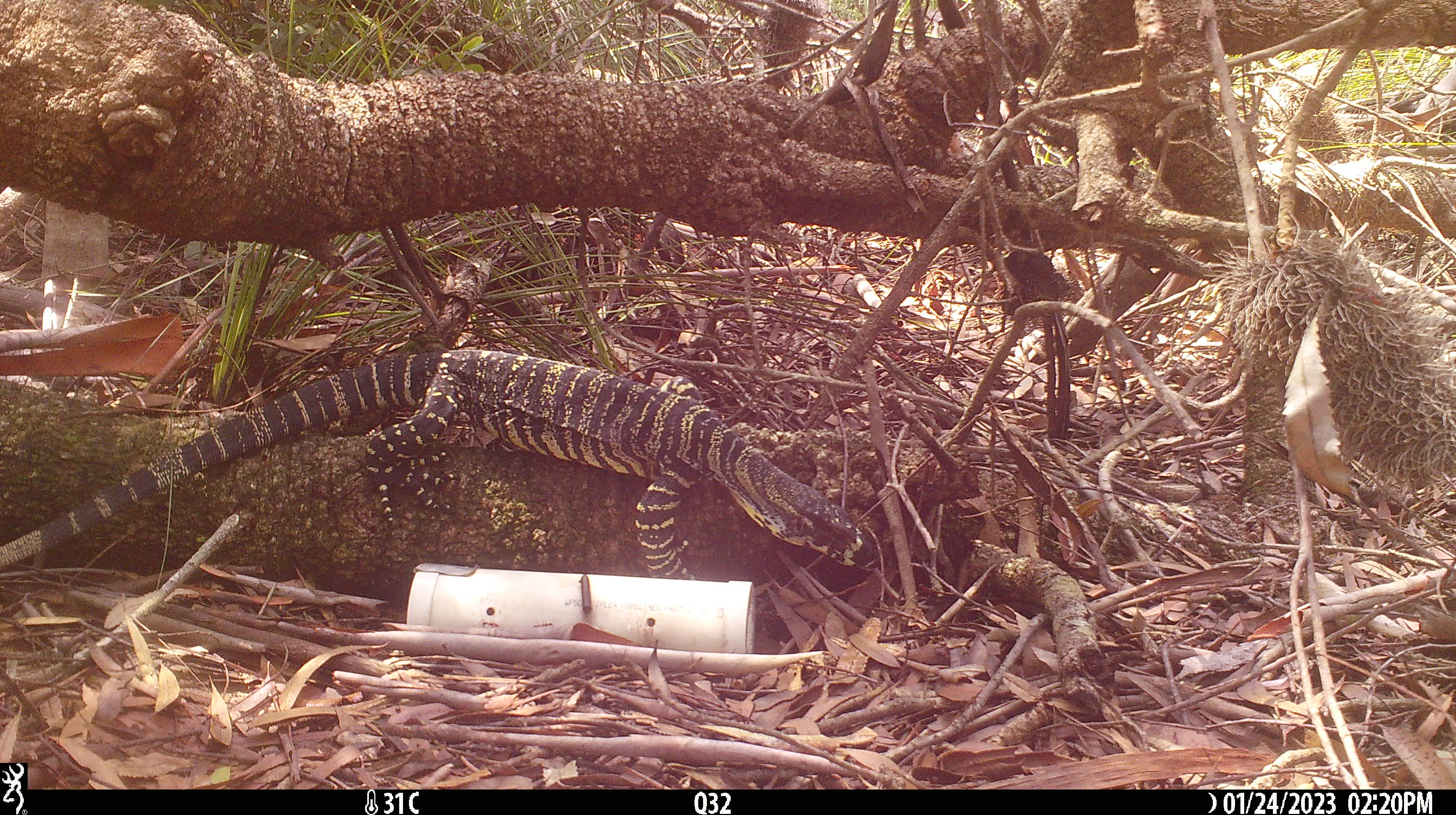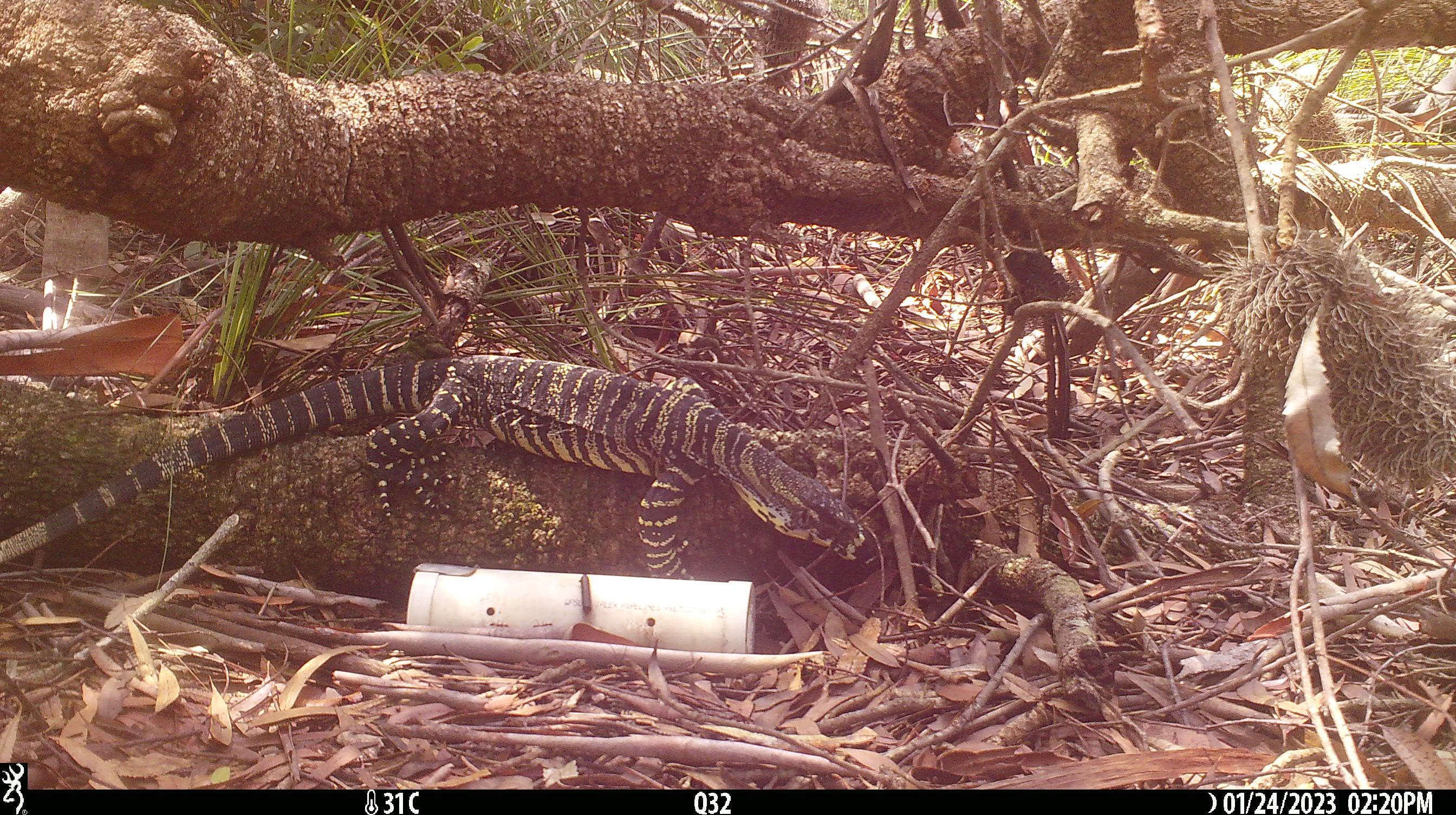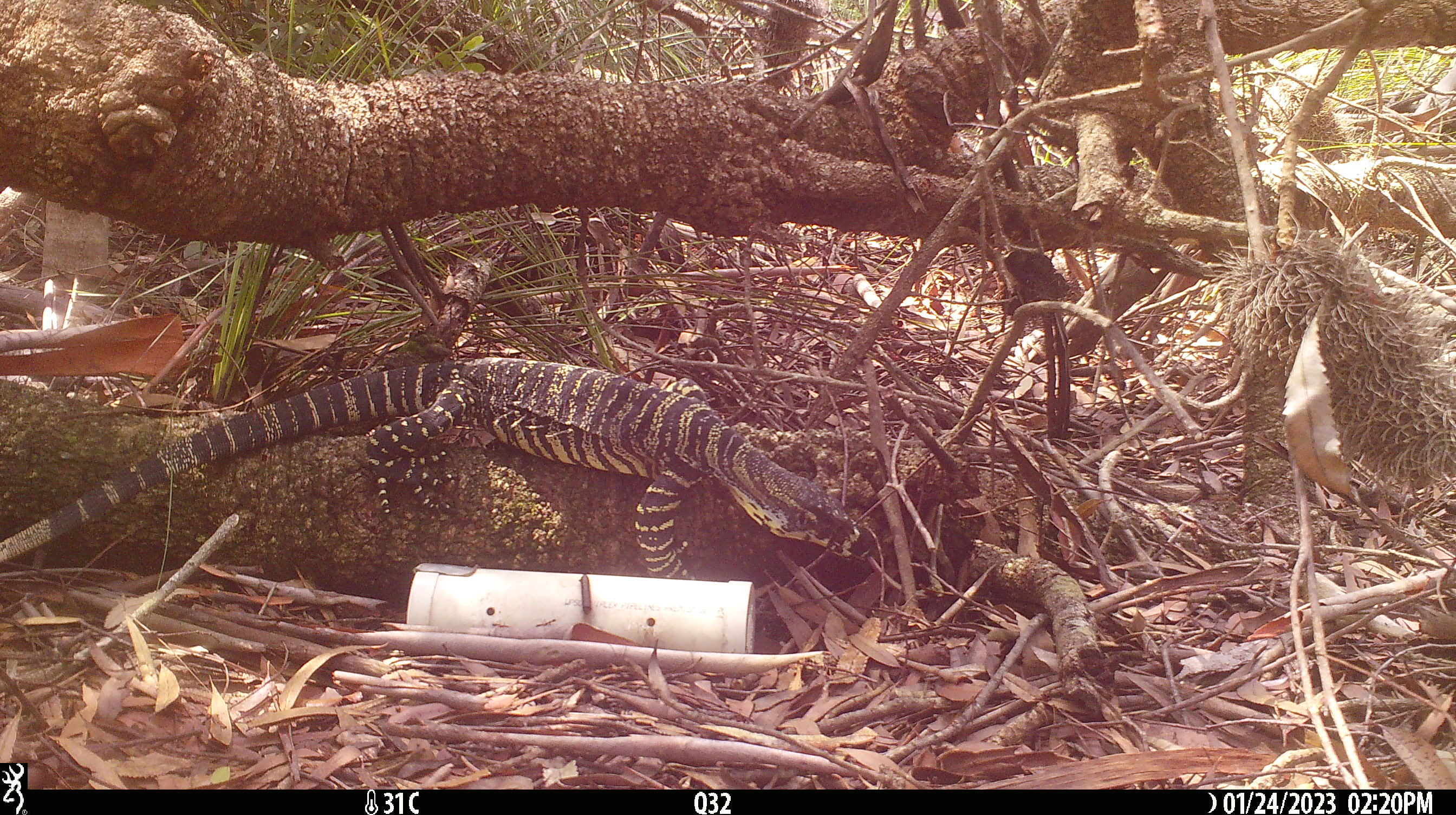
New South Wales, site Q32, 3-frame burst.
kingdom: Animalia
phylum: Chordata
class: Reptilia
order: Squamata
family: Varanidae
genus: Varanus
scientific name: Varanus varius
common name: lace monitor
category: goanna